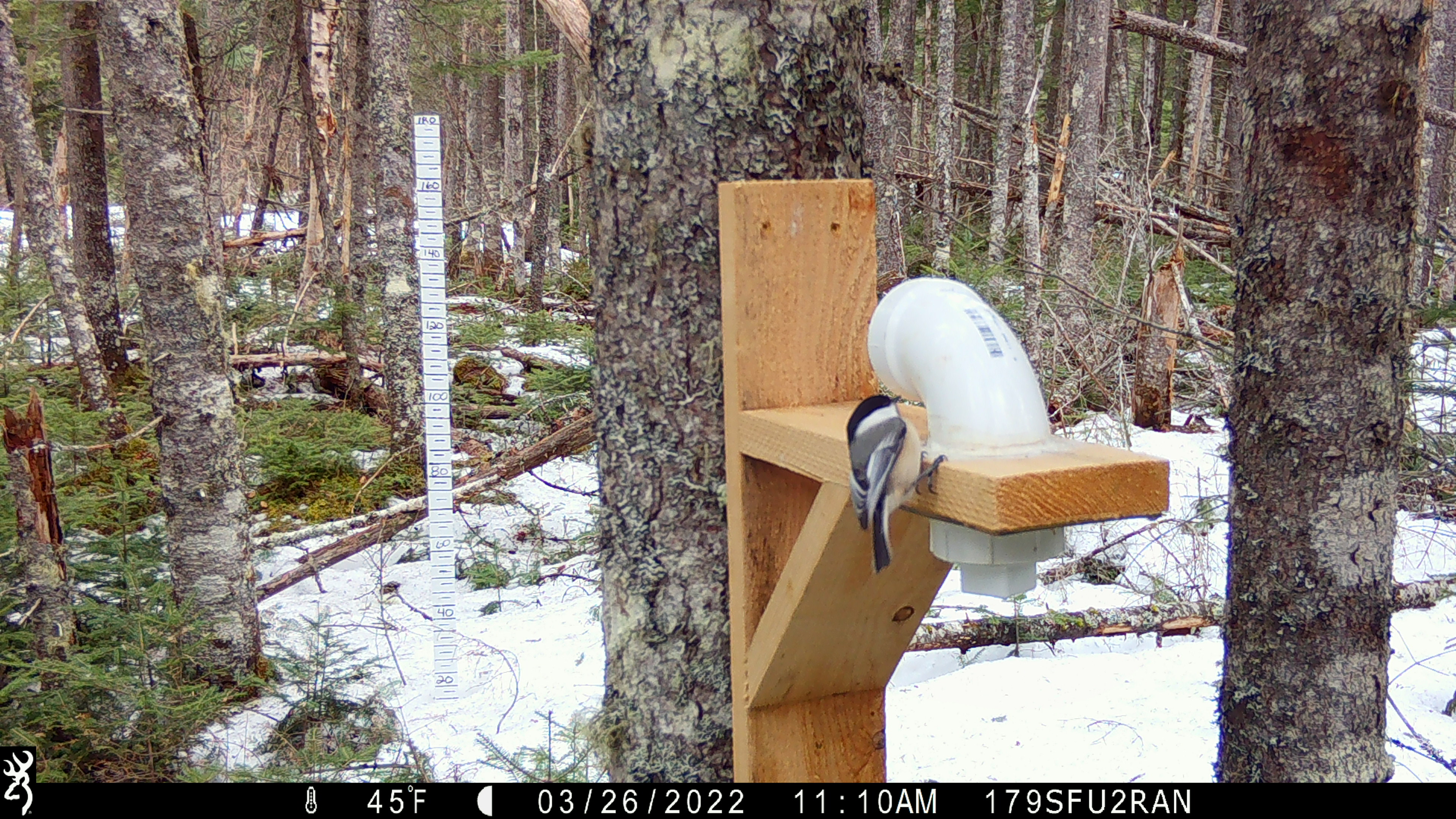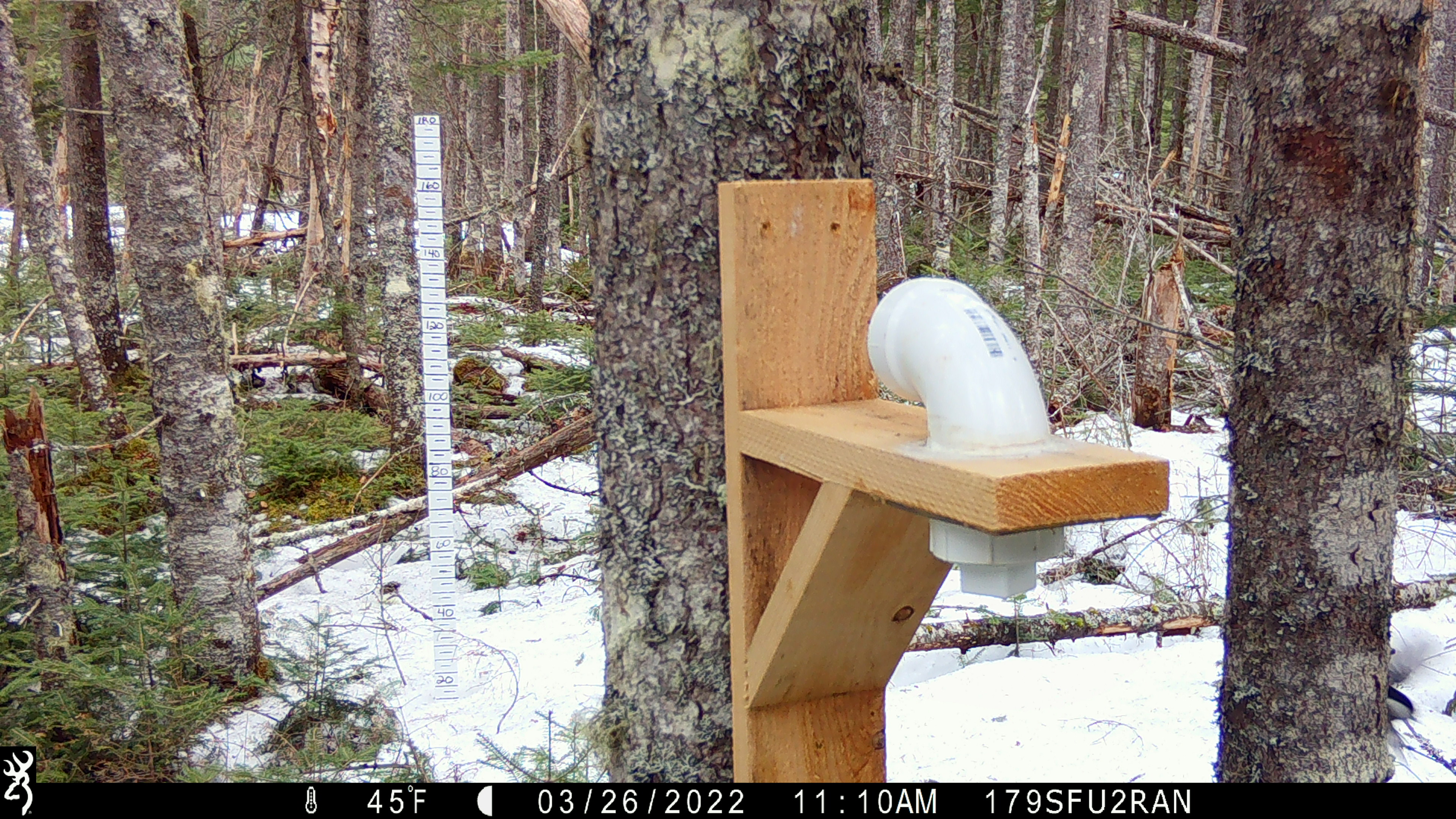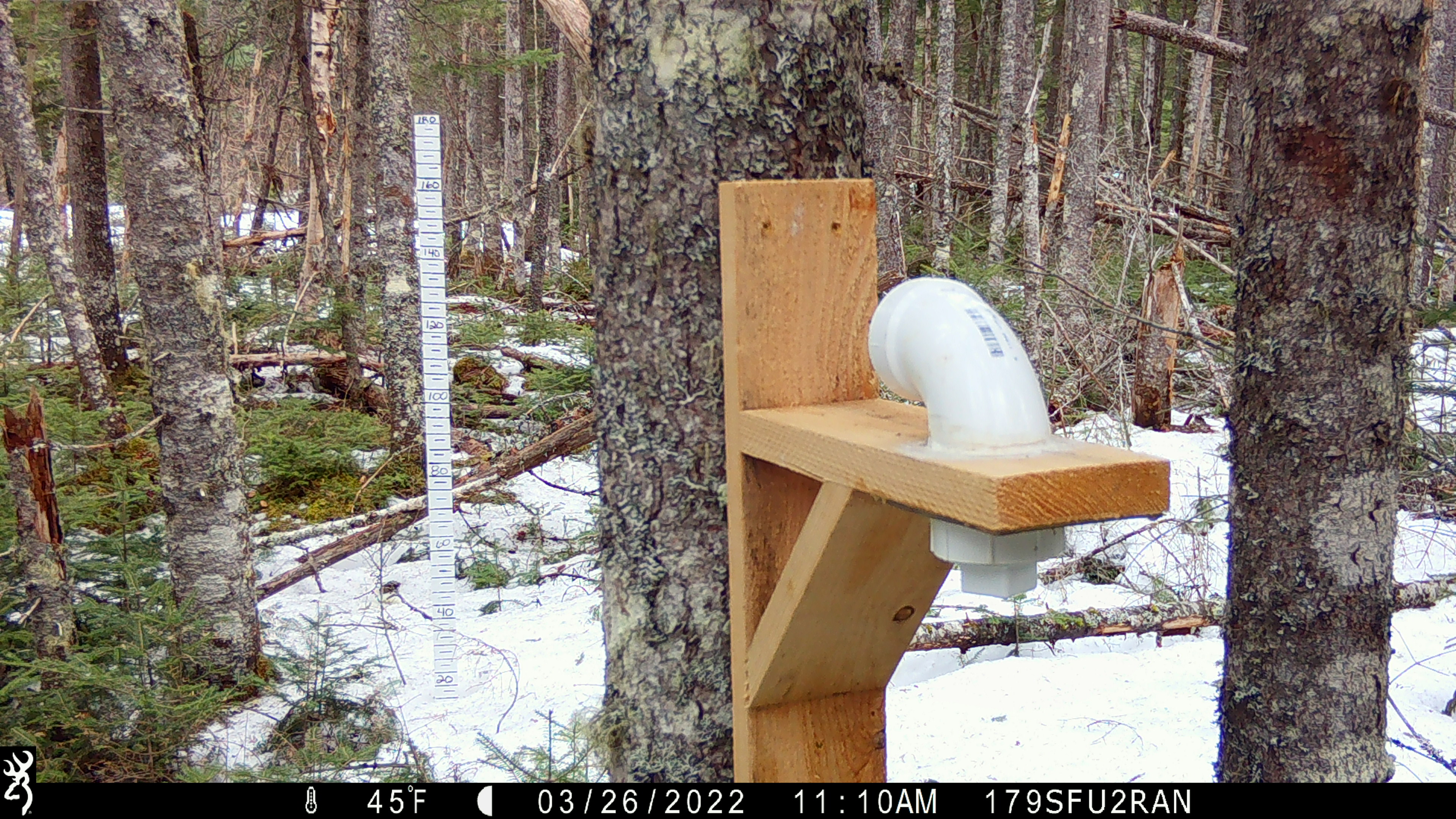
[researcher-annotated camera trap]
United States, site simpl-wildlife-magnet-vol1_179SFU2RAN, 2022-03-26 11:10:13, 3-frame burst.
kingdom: Animalia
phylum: Chordata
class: Aves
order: Passeriformes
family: Paridae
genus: Poecile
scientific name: Poecile atricapillus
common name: black-capped chickadee